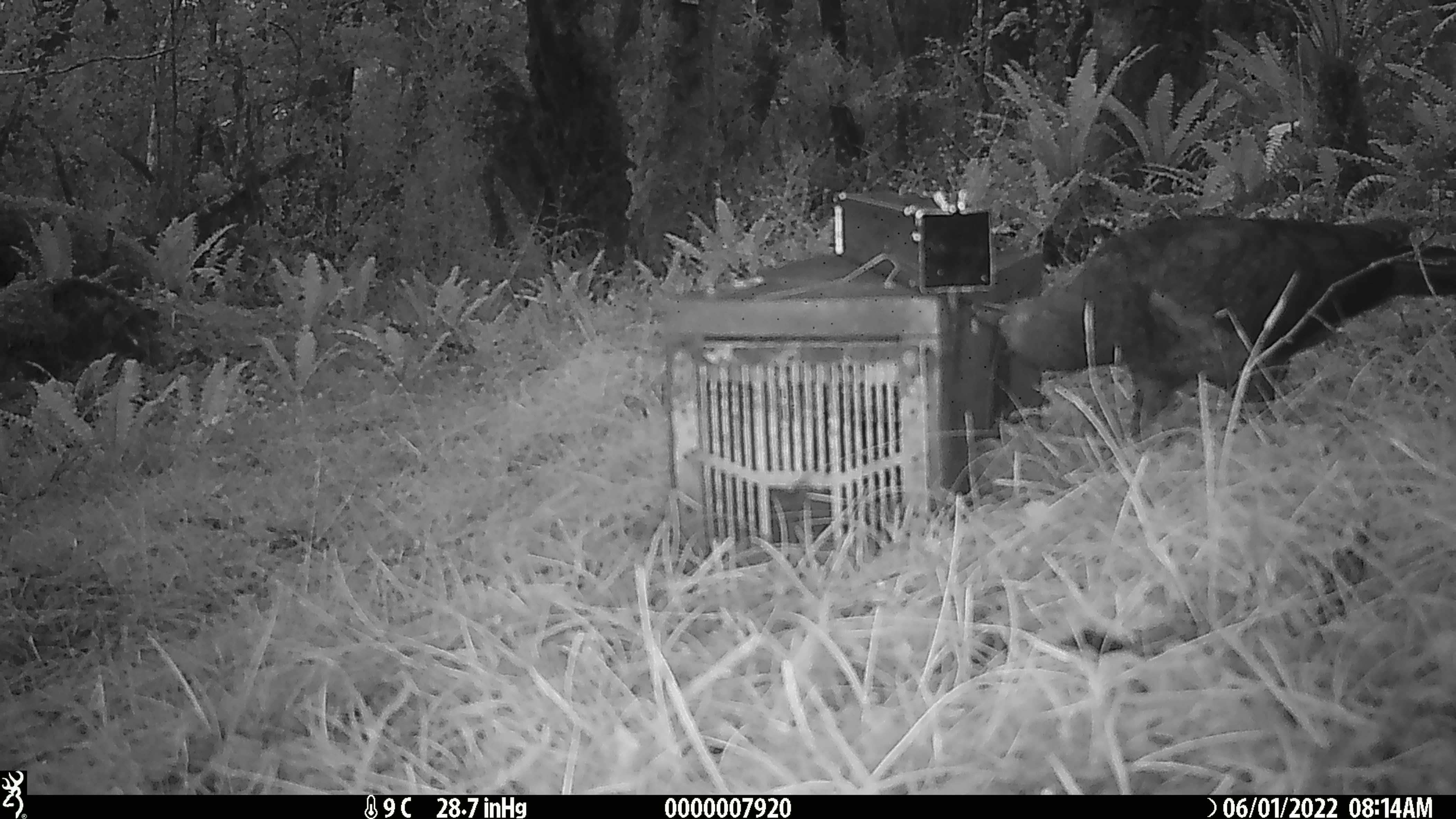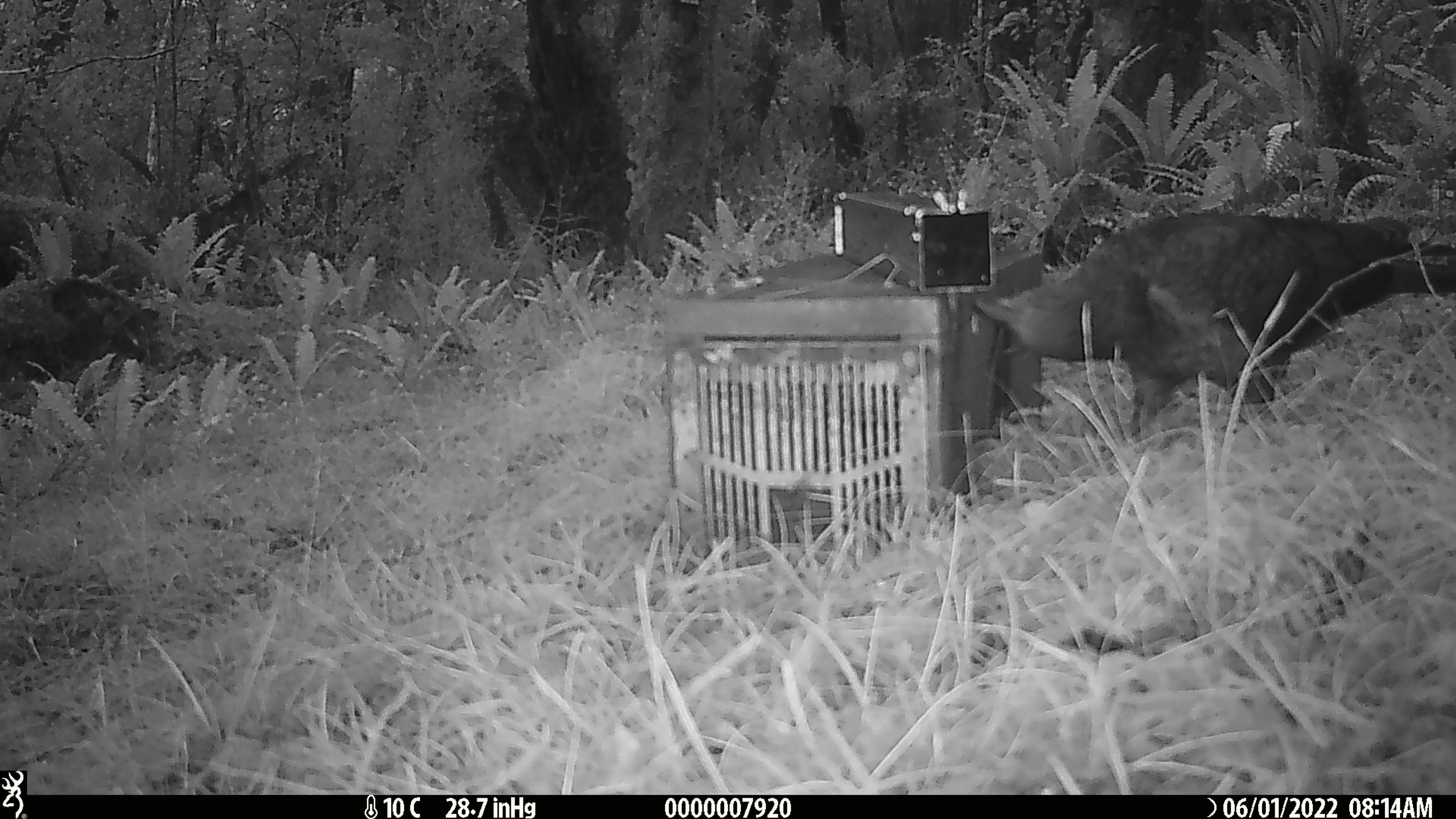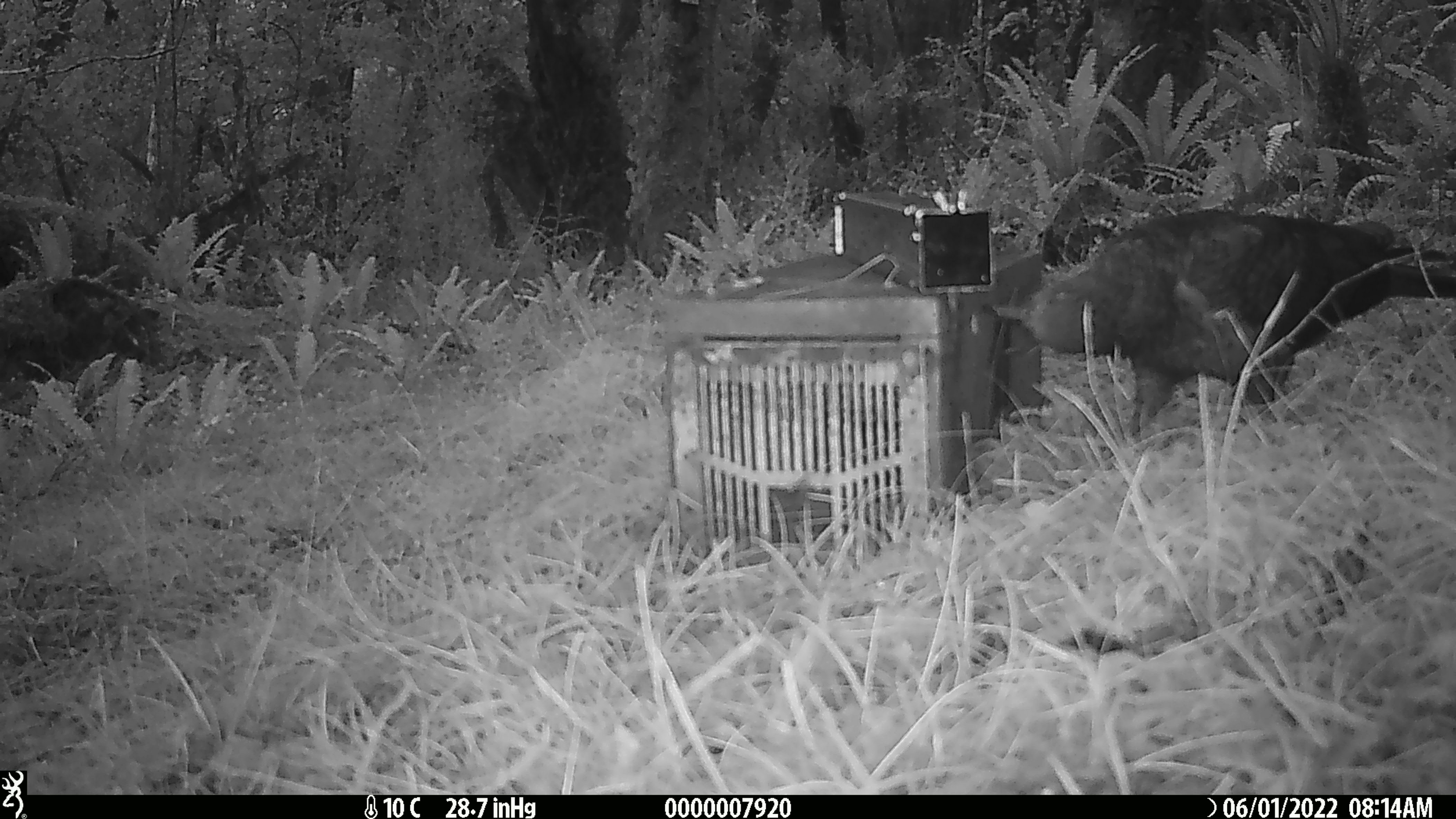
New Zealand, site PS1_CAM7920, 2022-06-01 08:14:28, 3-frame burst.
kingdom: Animalia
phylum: Chordata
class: Aves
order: Psittaciformes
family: Strigopidae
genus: Nestor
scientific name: Nestor notabilis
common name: kea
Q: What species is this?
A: Kea (Nestor notabilis).